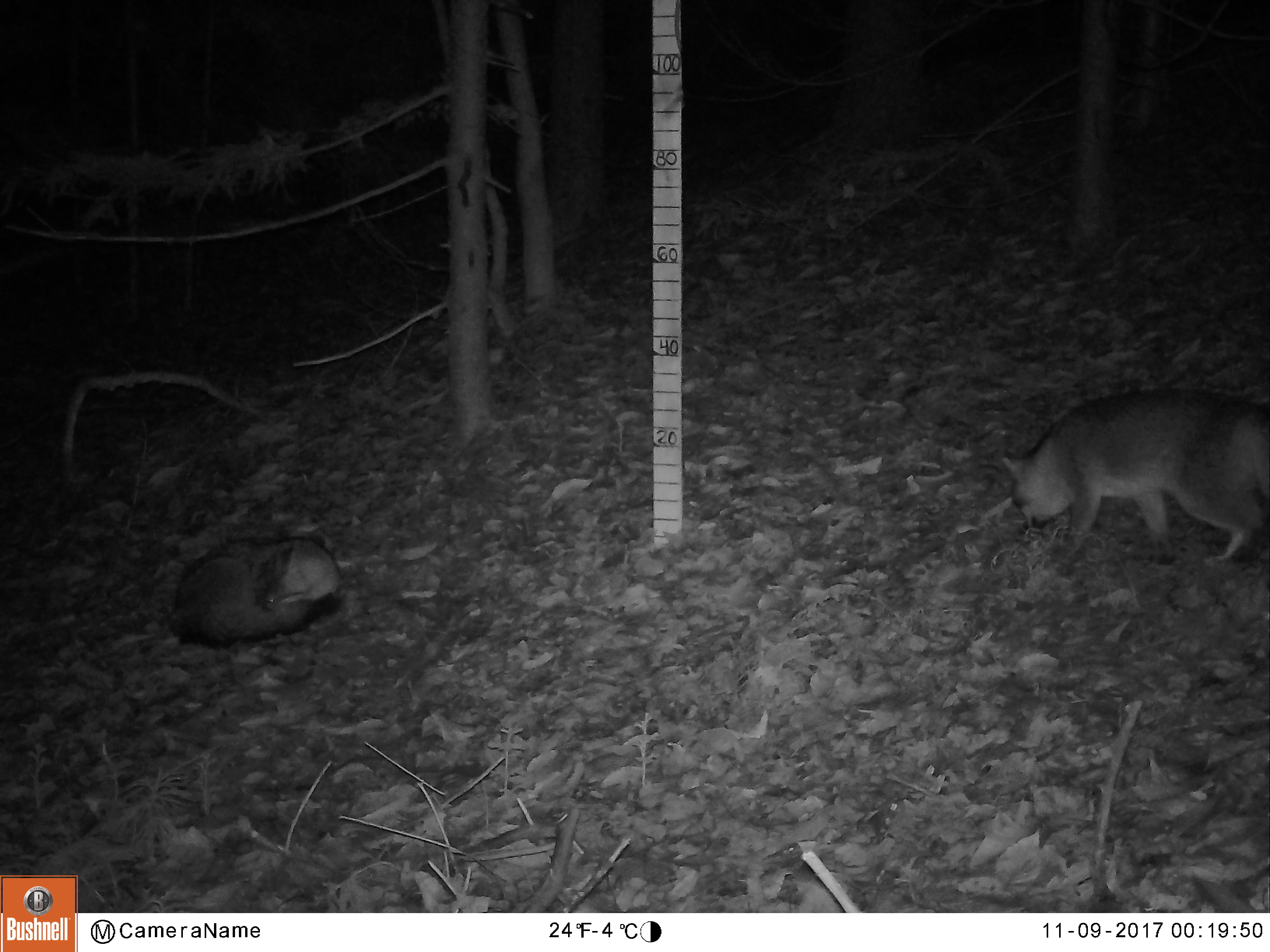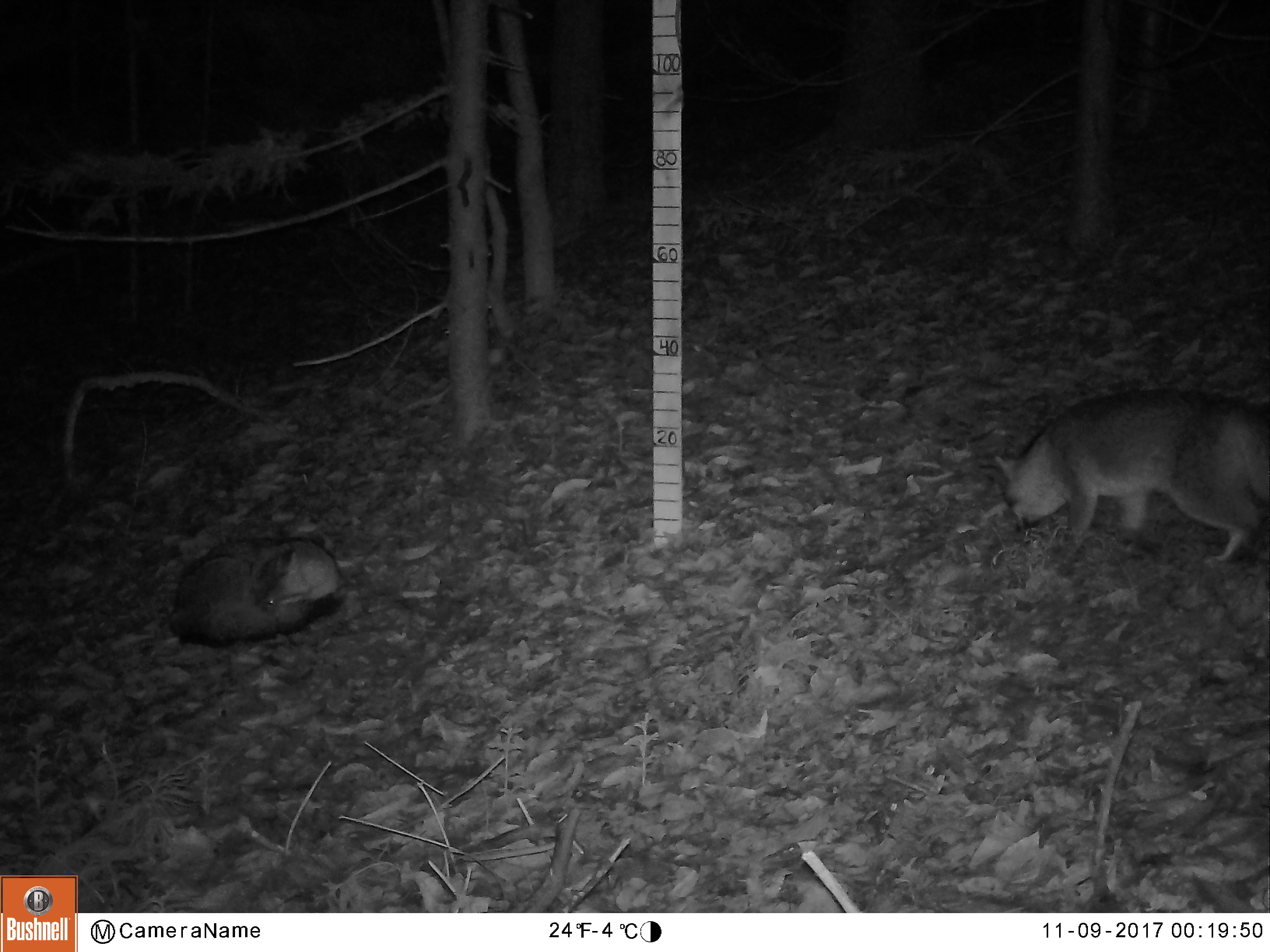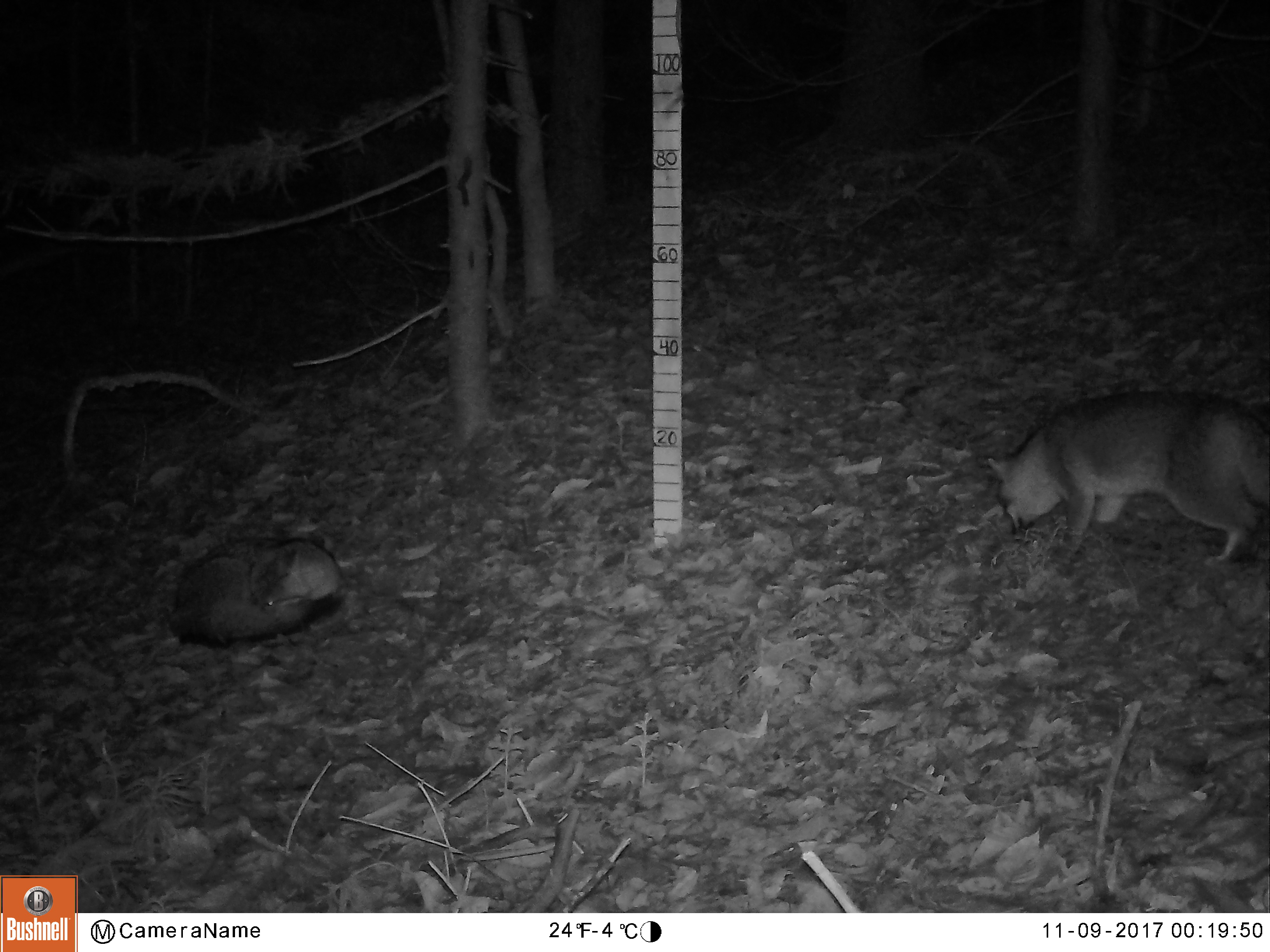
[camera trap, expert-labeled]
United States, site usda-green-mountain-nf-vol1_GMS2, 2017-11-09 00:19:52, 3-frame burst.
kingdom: Animalia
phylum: Chordata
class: Mammalia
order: Carnivora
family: Canidae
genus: Urocyon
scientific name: Urocyon cinereoargenteus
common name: gray fox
Gray fox (Urocyon cinereoargenteus).